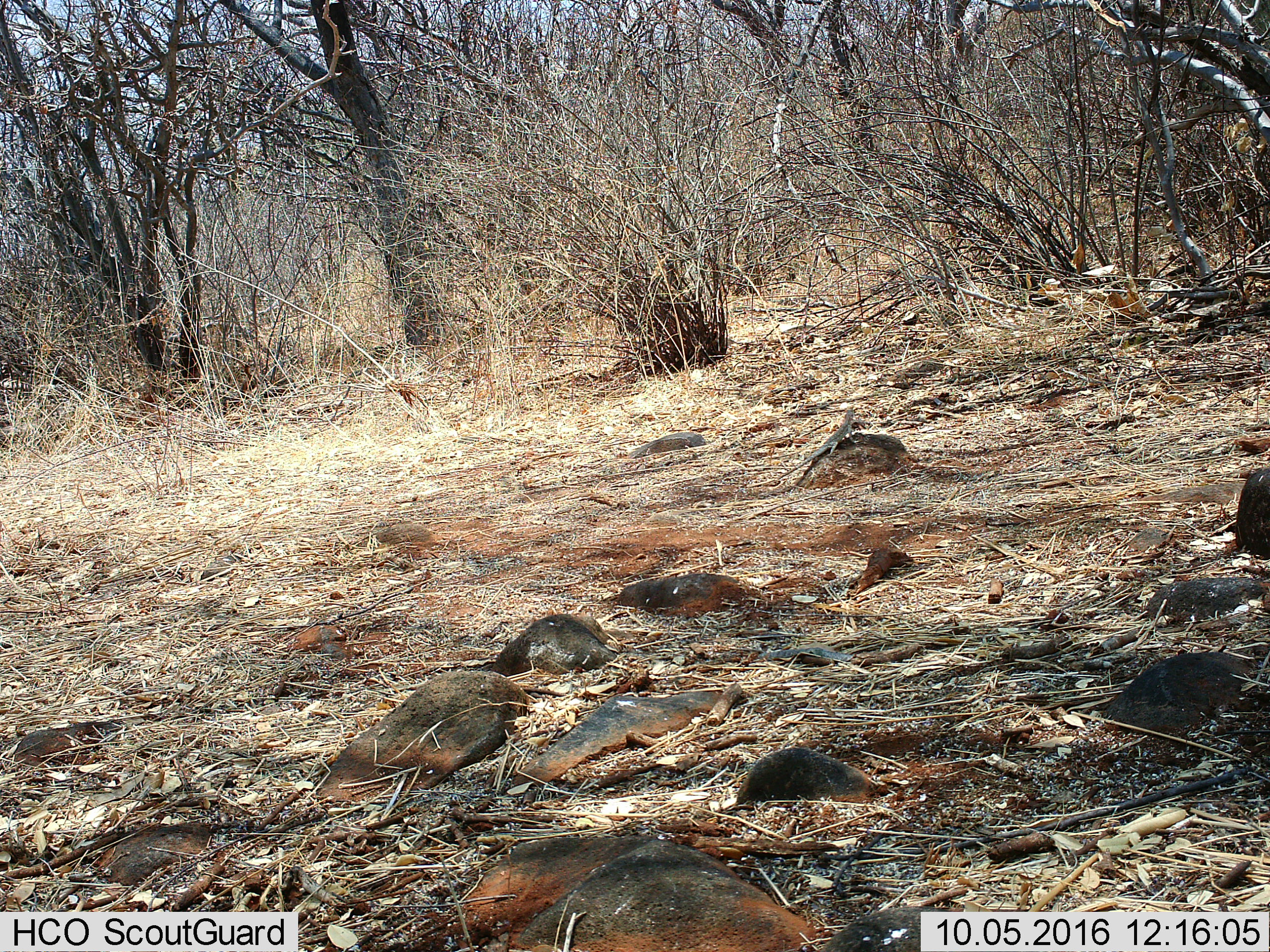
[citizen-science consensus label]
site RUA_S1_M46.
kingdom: Animalia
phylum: Chordata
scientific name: Vertebrata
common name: reptile or amphibian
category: reptilesamphibians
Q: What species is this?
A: Reptilesamphibians (reptile or amphibian) (Vertebrata).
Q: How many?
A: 1.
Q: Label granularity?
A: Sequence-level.